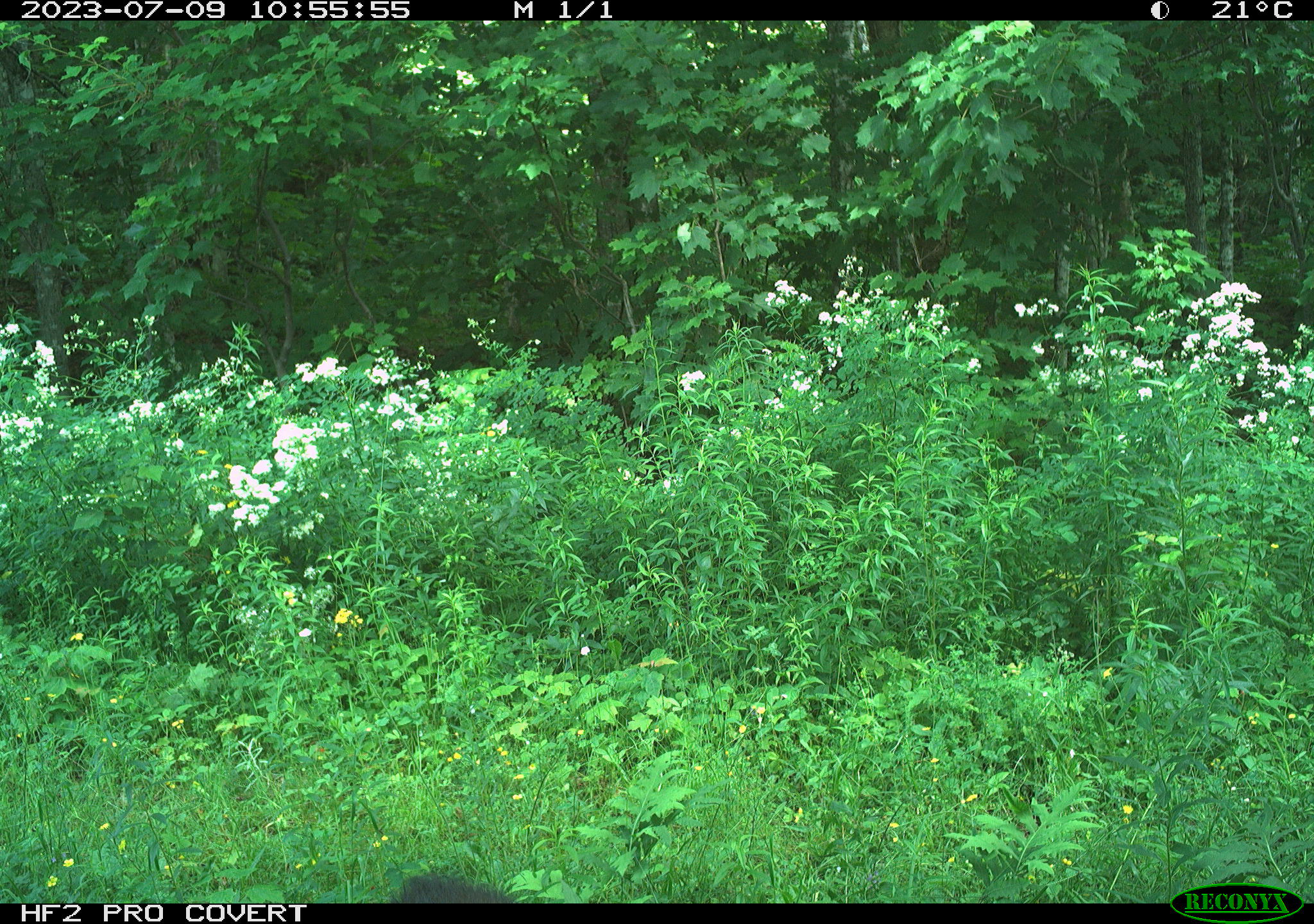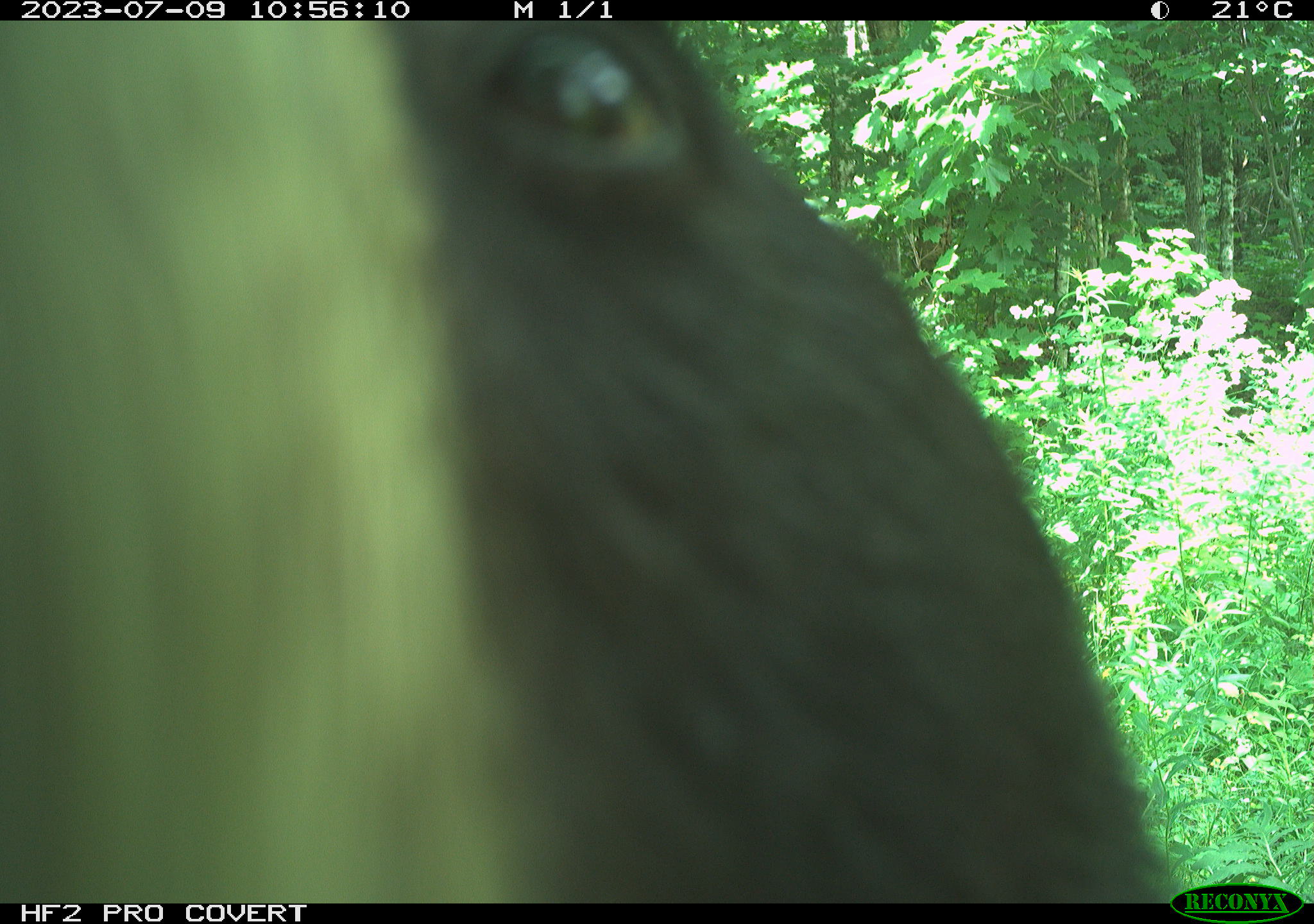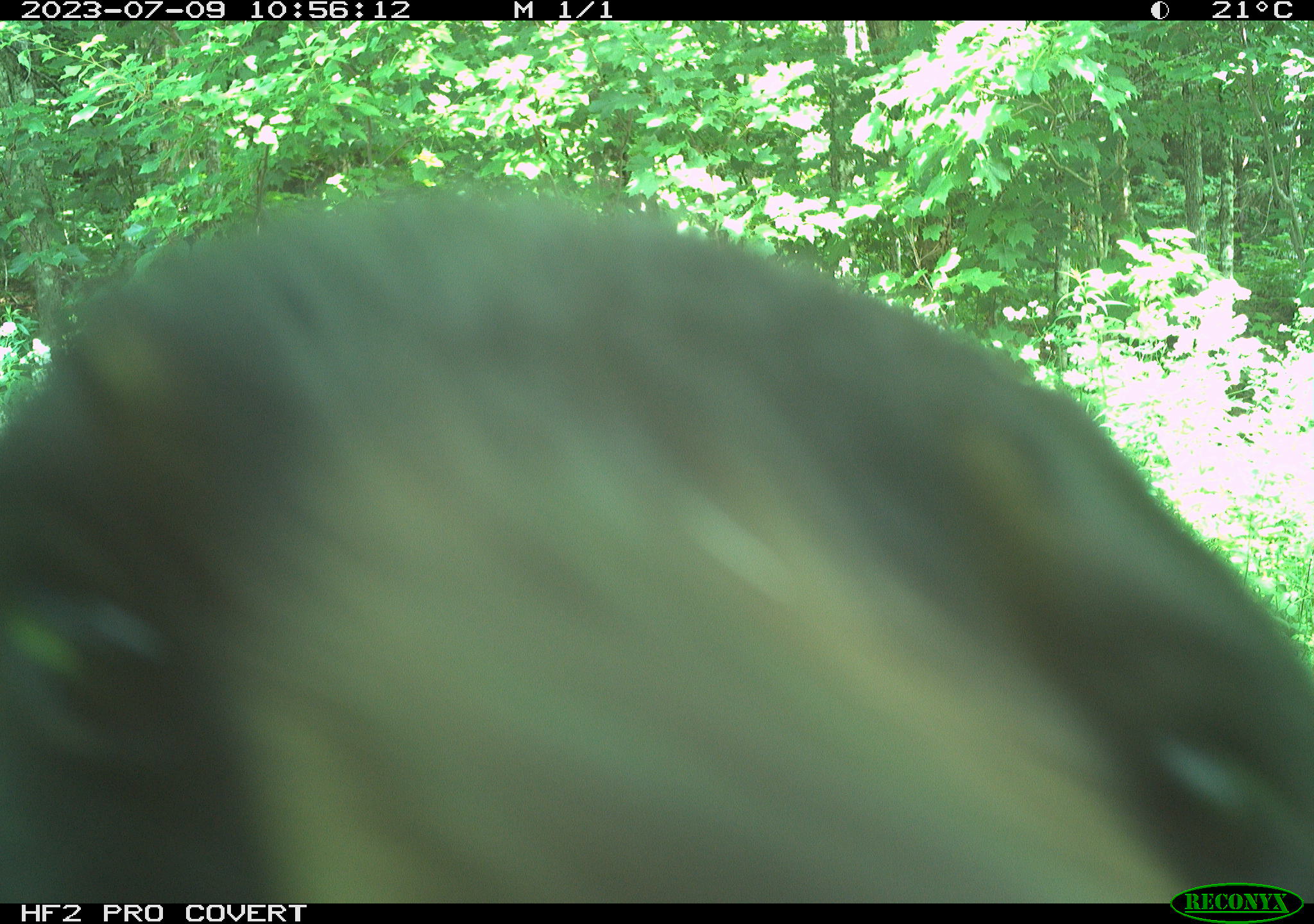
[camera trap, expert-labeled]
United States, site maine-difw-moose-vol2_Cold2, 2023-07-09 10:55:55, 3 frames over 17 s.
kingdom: Animalia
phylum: Chordata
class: Mammalia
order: Carnivora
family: Ursidae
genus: Ursus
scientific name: Ursus americanus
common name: black bear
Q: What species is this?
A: Black bear (Ursus americanus).